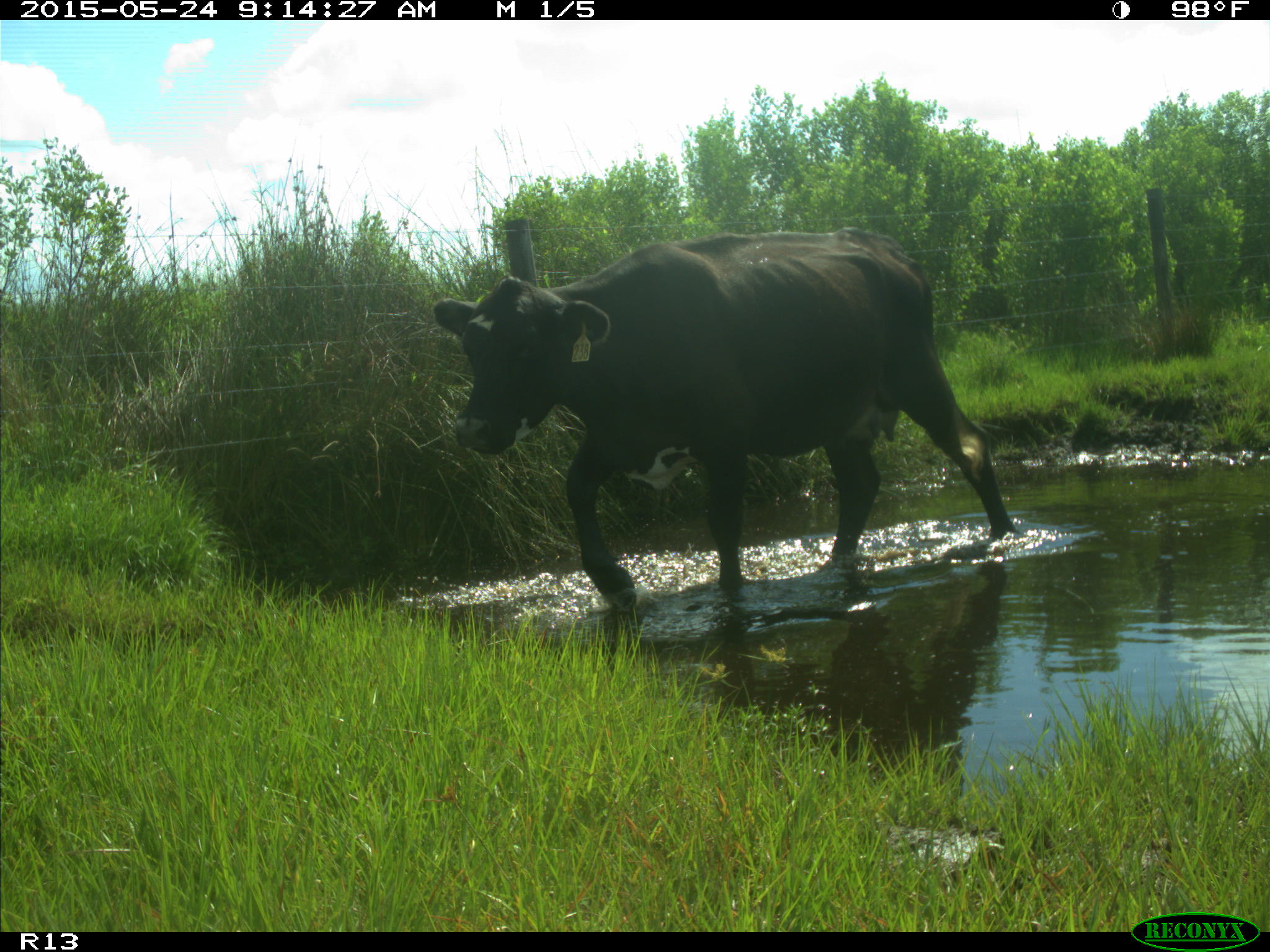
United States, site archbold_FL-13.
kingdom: Animalia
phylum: Chordata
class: Mammalia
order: Artiodactyla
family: Bovidae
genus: Bos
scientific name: Bos taurus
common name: domestic cow